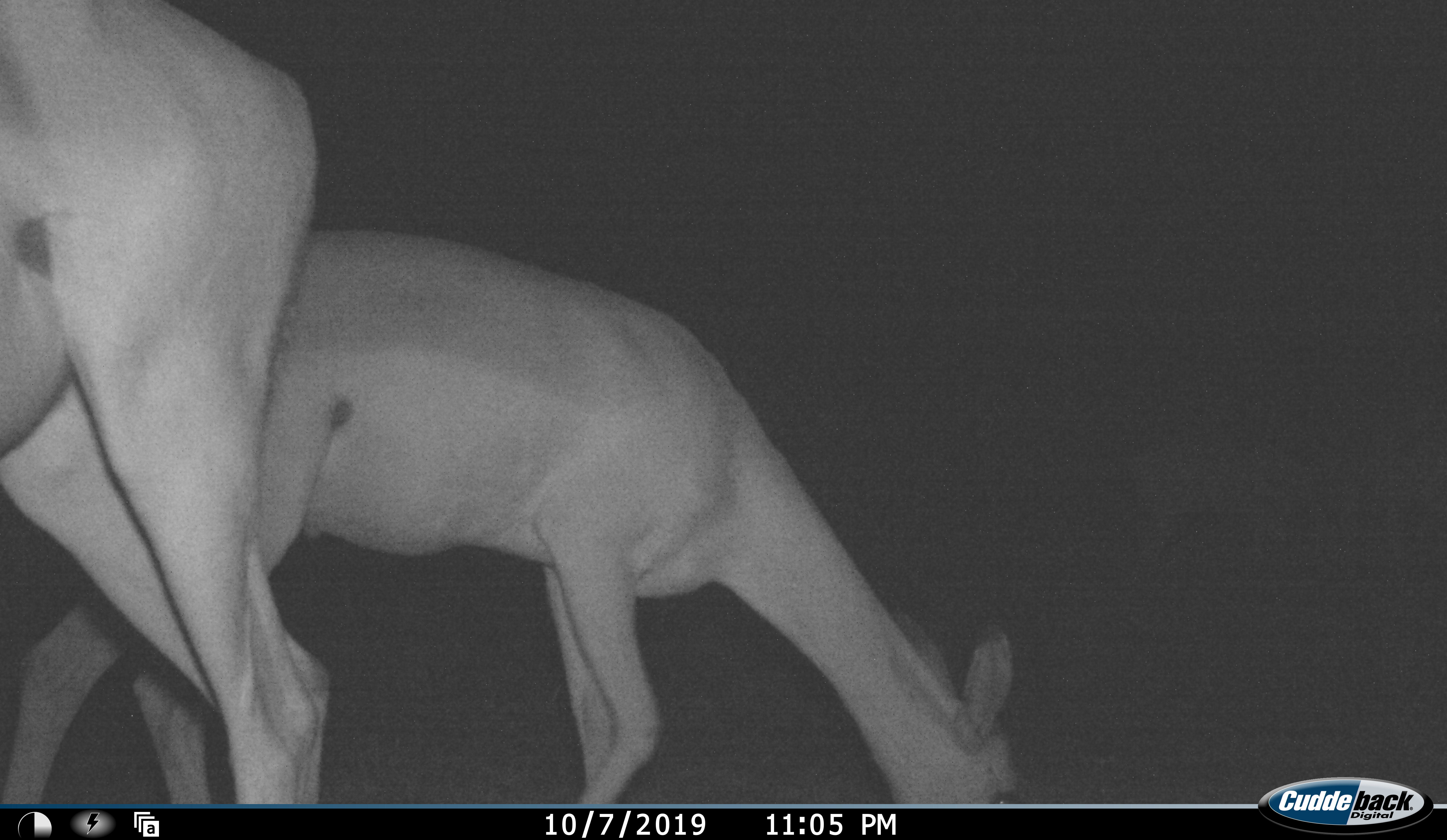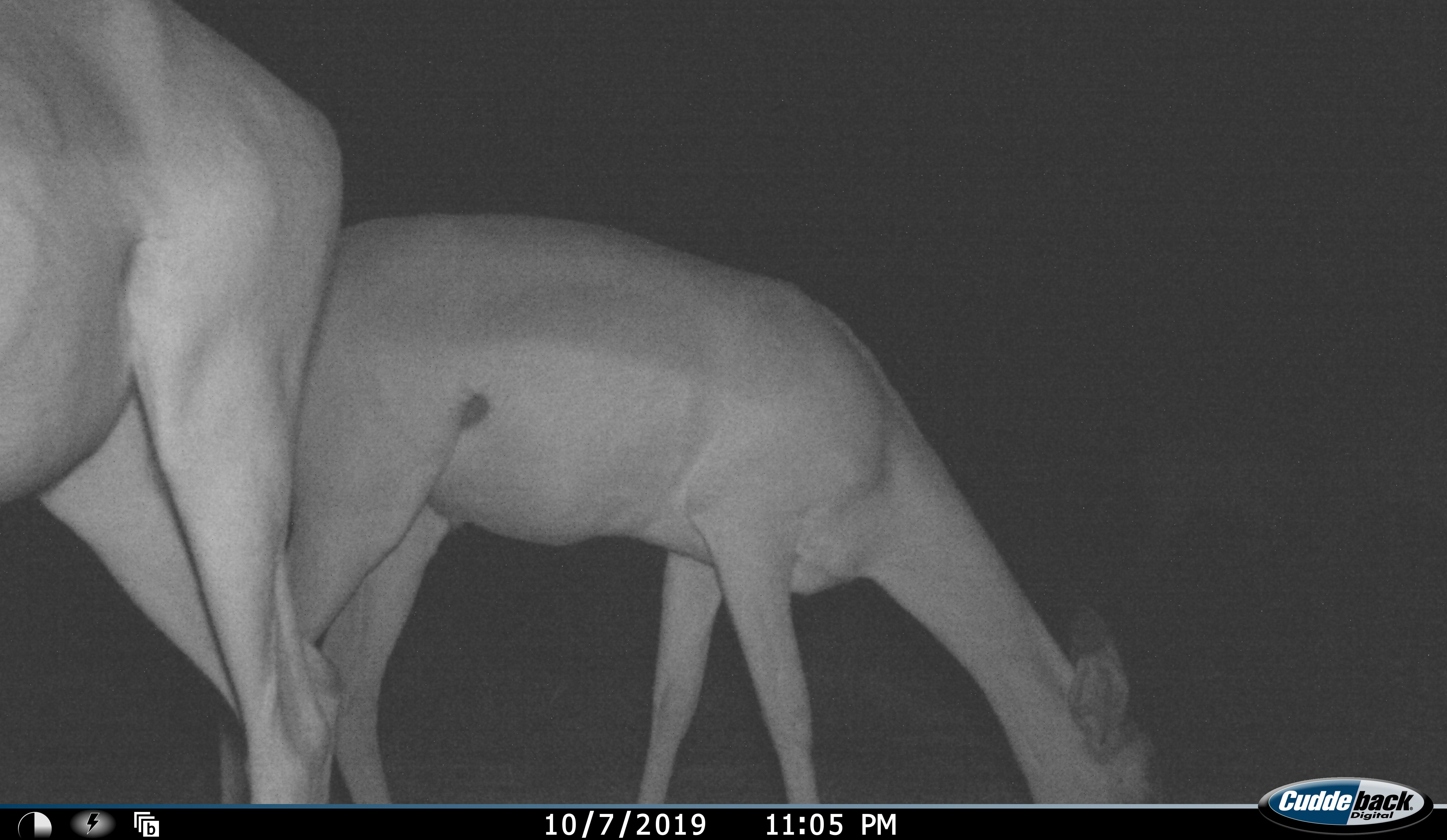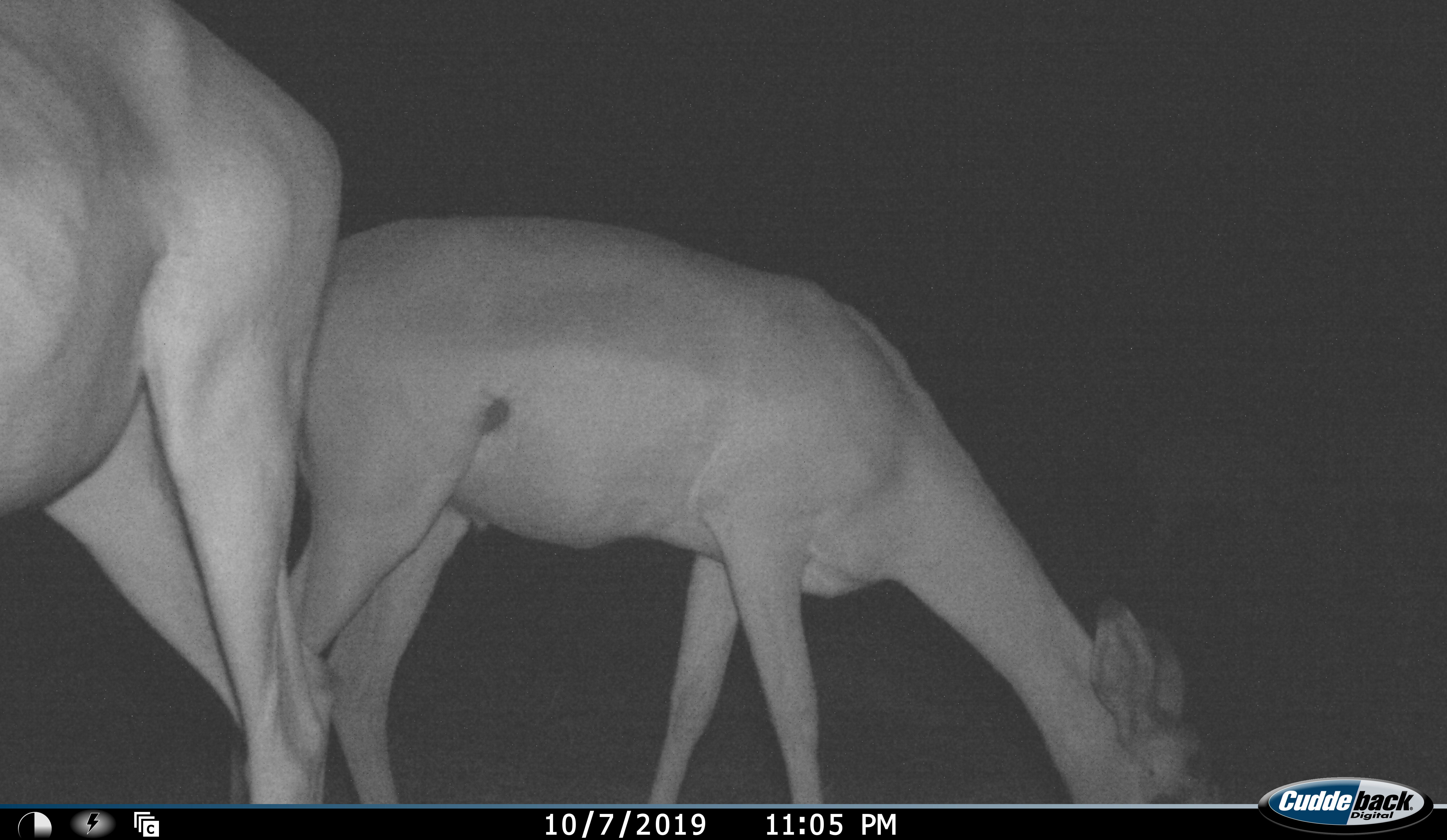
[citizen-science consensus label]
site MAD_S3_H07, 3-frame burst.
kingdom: Animalia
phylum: Chordata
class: Mammalia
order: Artiodactyla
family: Bovidae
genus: Aepyceros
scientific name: Aepyceros melampus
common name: impala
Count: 2.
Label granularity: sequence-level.